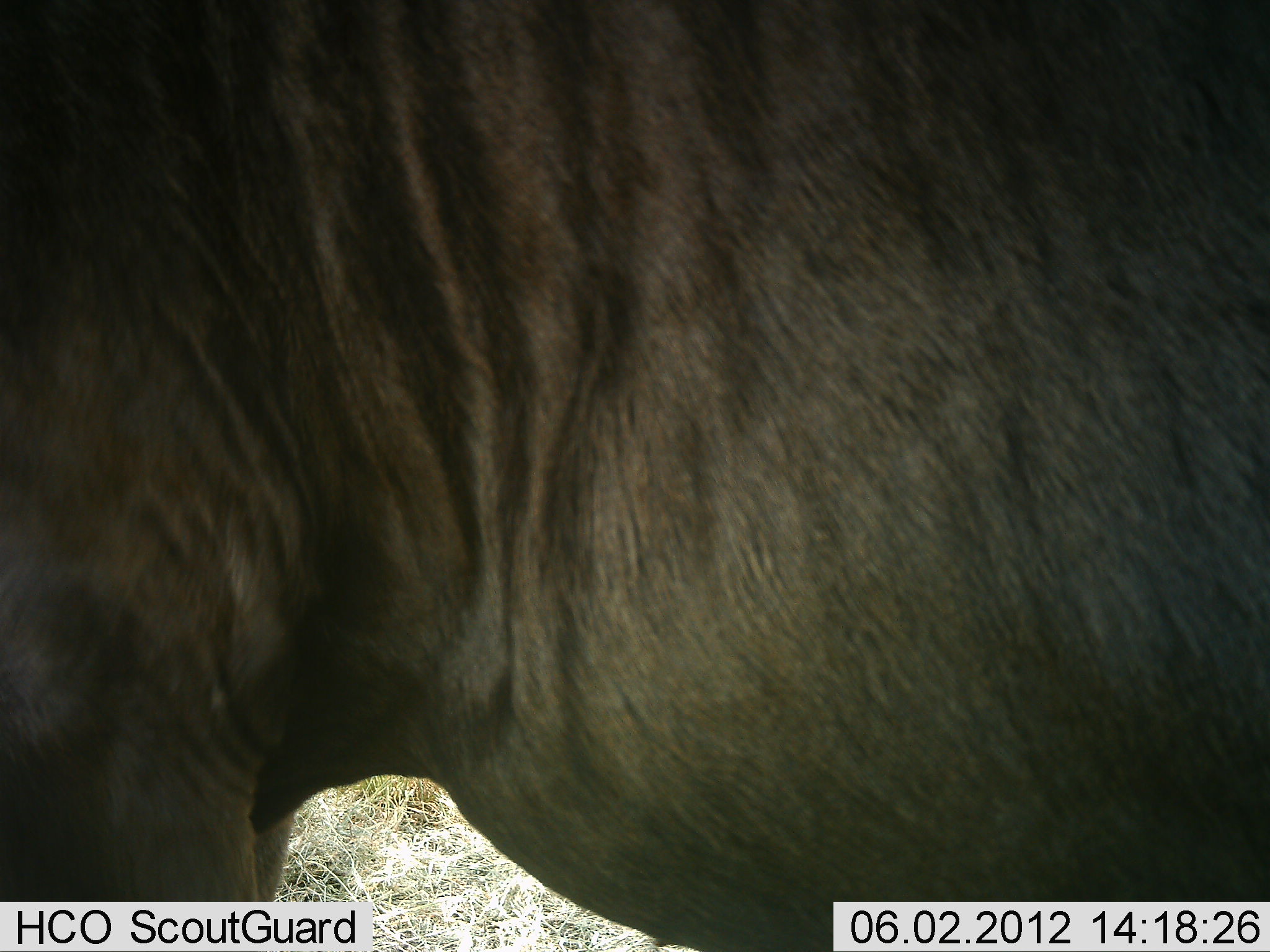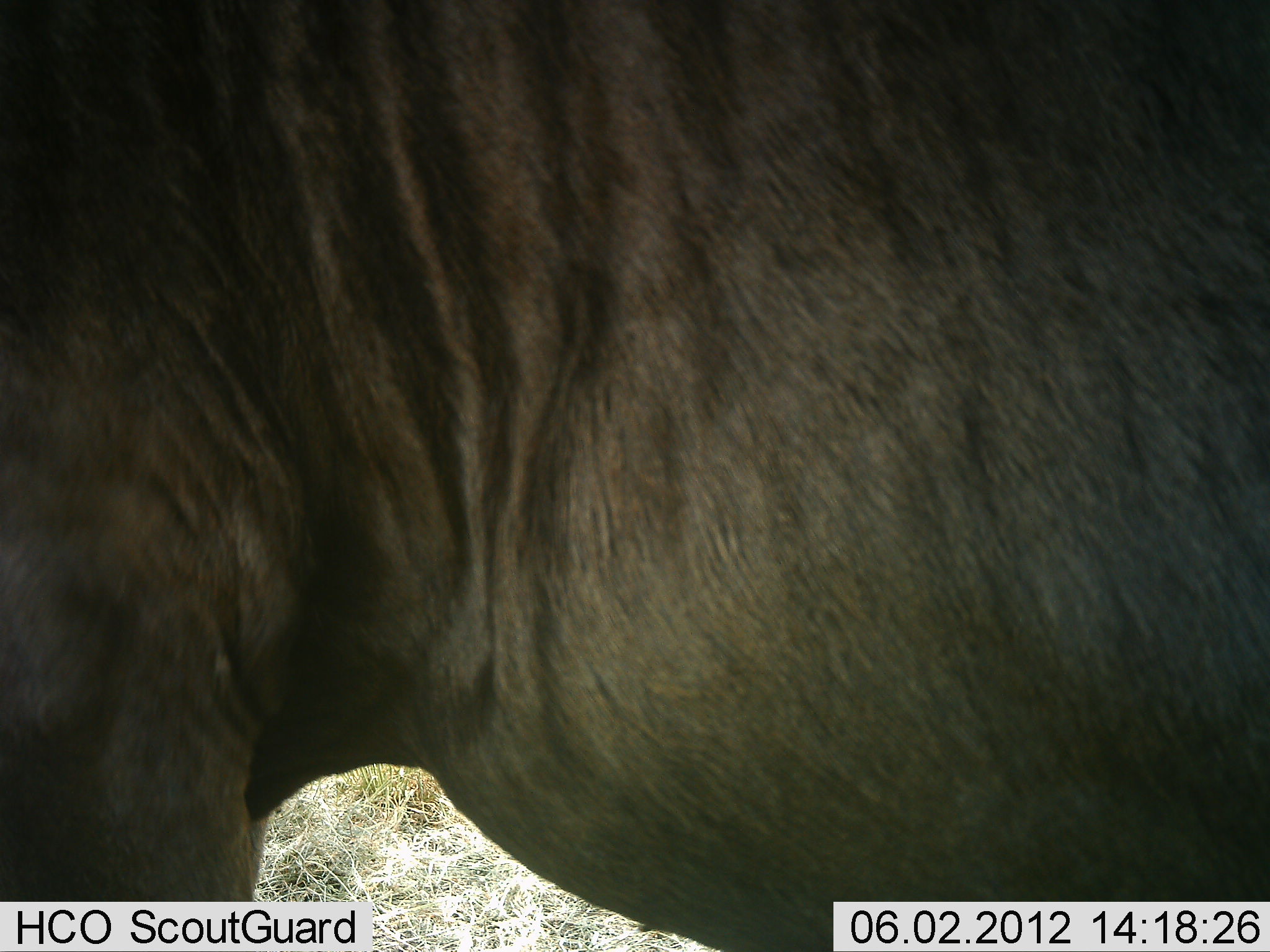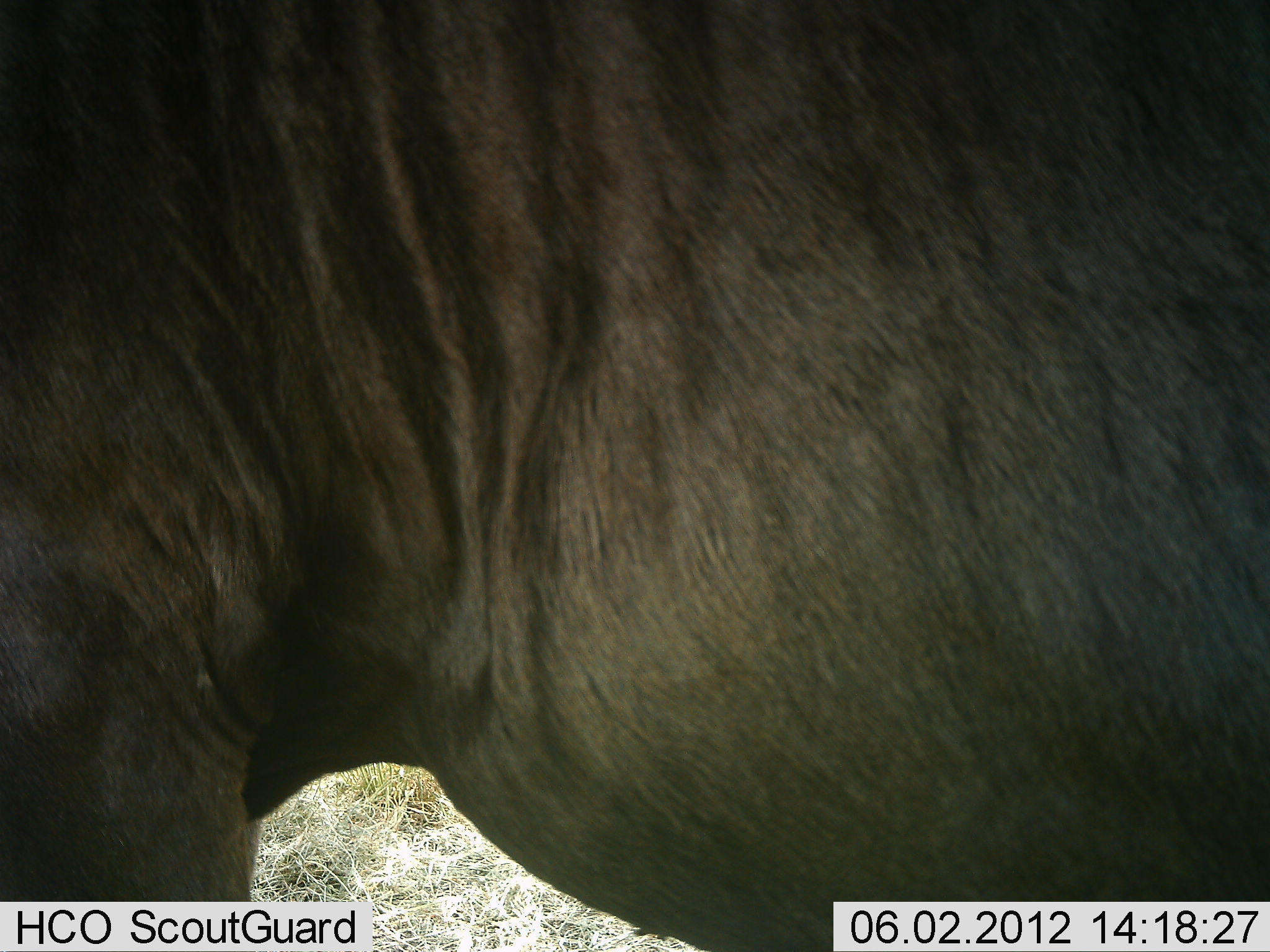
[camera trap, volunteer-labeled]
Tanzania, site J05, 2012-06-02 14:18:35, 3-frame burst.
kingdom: Animalia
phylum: Chordata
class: Mammalia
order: Artiodactyla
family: Bovidae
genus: Connochaetes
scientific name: Connochaetes taurinus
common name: blue wildebeest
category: wildebeest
Wildebeest (blue wildebeest) (Connochaetes taurinus), count 1. Behavior (volunteer vote fractions): standing 100%, resting 0%, moving 0%, interacting 0%. Young present (vote fraction): 0%. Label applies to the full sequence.